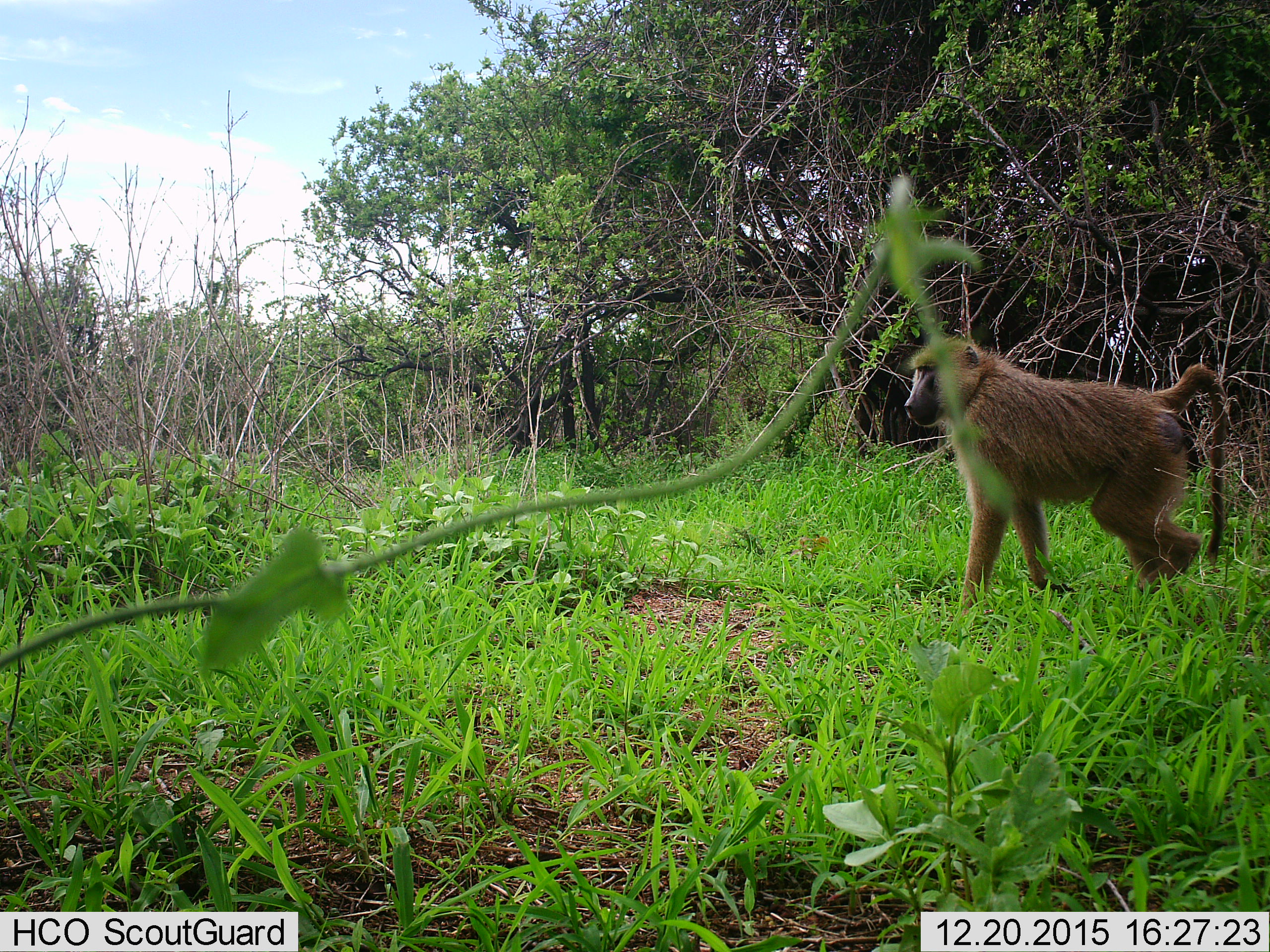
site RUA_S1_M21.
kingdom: Animalia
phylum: Chordata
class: Mammalia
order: Primates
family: Cercopithecidae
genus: Papio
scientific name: Papio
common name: baboon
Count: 1.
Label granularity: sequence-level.